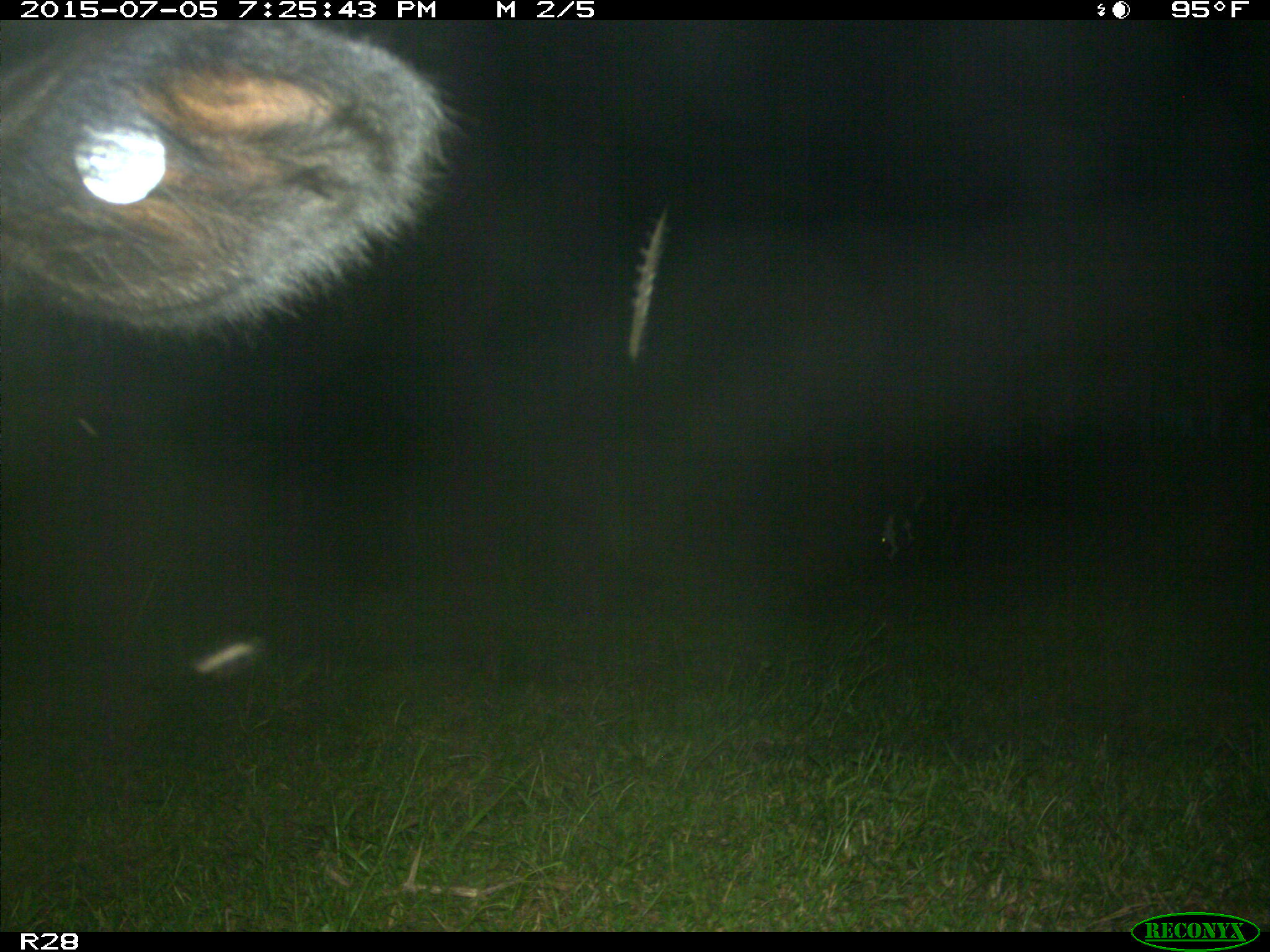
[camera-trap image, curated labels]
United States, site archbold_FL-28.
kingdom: Animalia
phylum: Chordata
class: Mammalia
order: Artiodactyla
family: Bovidae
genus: Bos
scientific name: Bos taurus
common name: domestic cow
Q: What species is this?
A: Bos taurus (domestic cow).